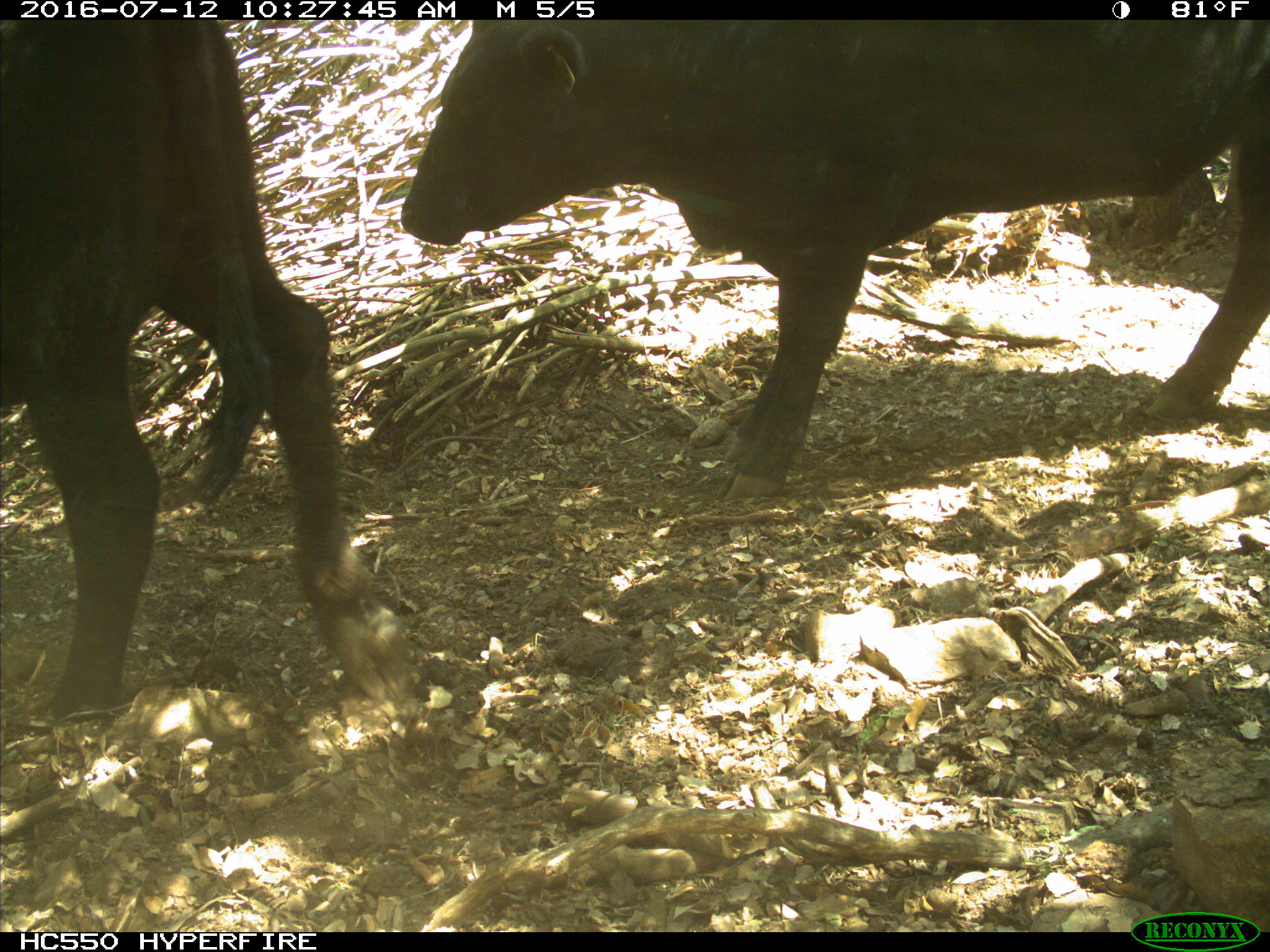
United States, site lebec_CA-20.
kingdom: Animalia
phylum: Chordata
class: Mammalia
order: Artiodactyla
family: Bovidae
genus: Bos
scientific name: Bos taurus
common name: domestic cow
Bos taurus (domestic cow).